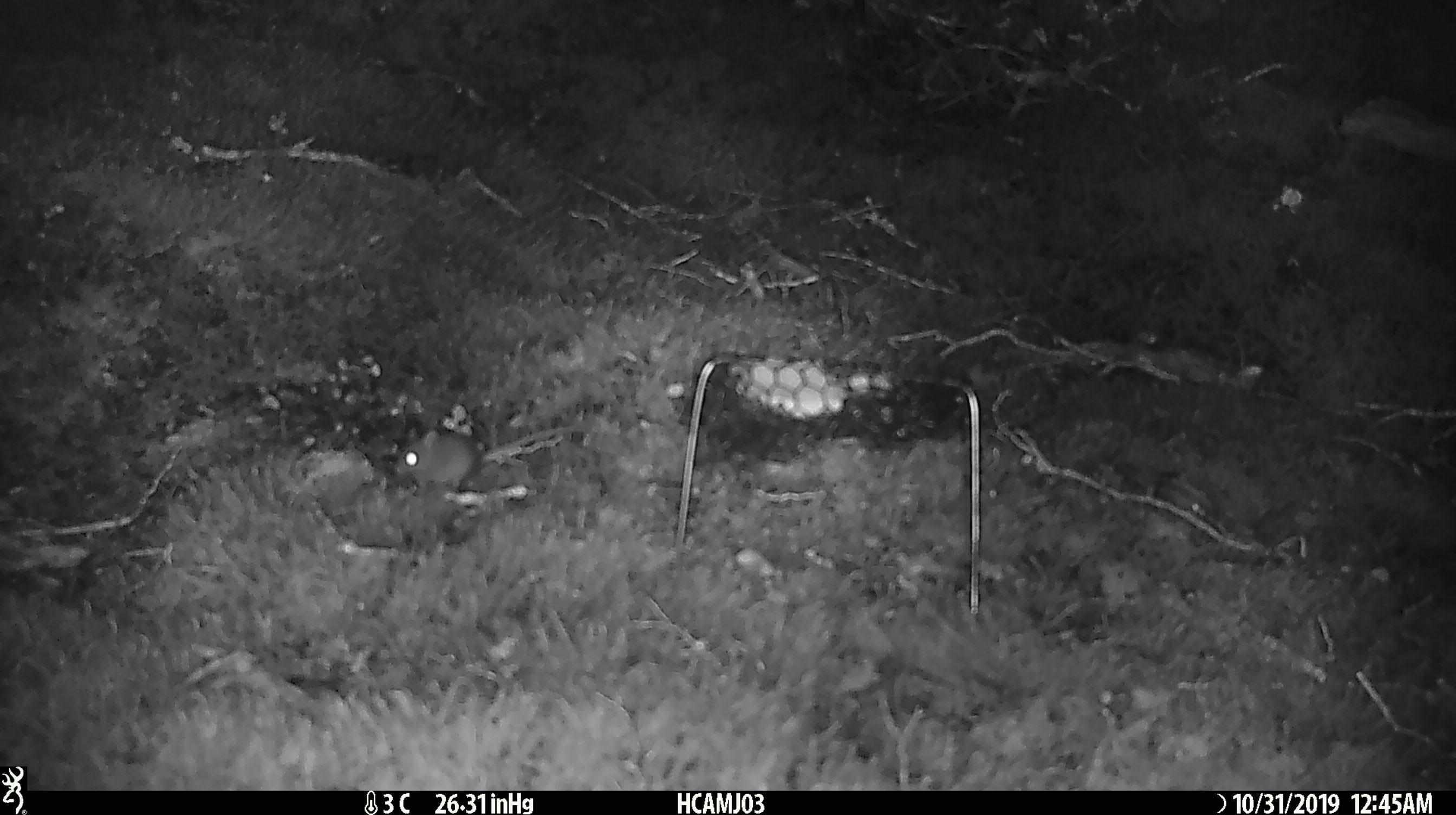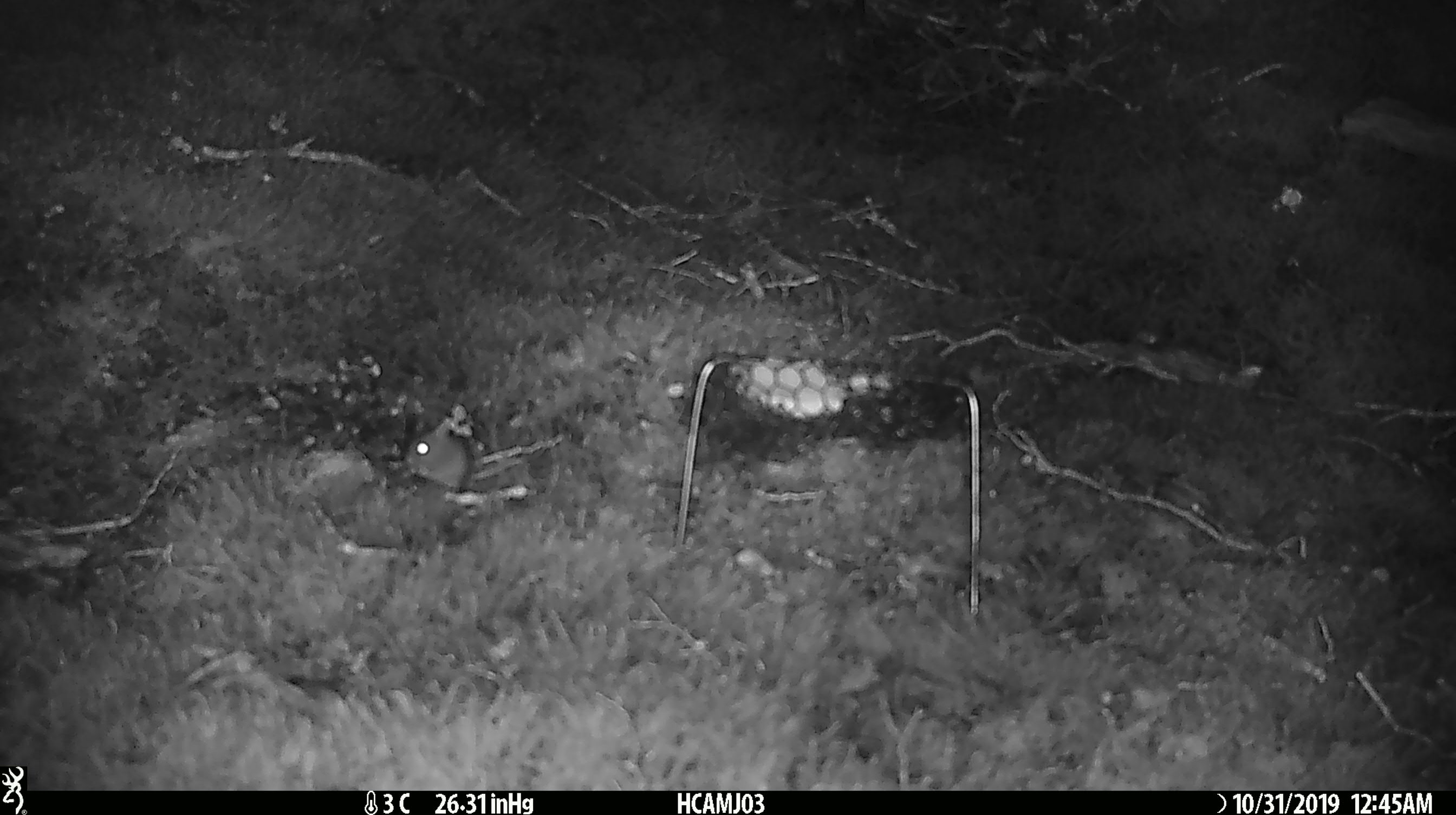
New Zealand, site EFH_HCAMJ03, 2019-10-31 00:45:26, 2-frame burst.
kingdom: Animalia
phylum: Chordata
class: Mammalia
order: Rodentia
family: Muridae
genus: Mus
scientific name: Mus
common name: mouse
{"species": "mouse (Mus)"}